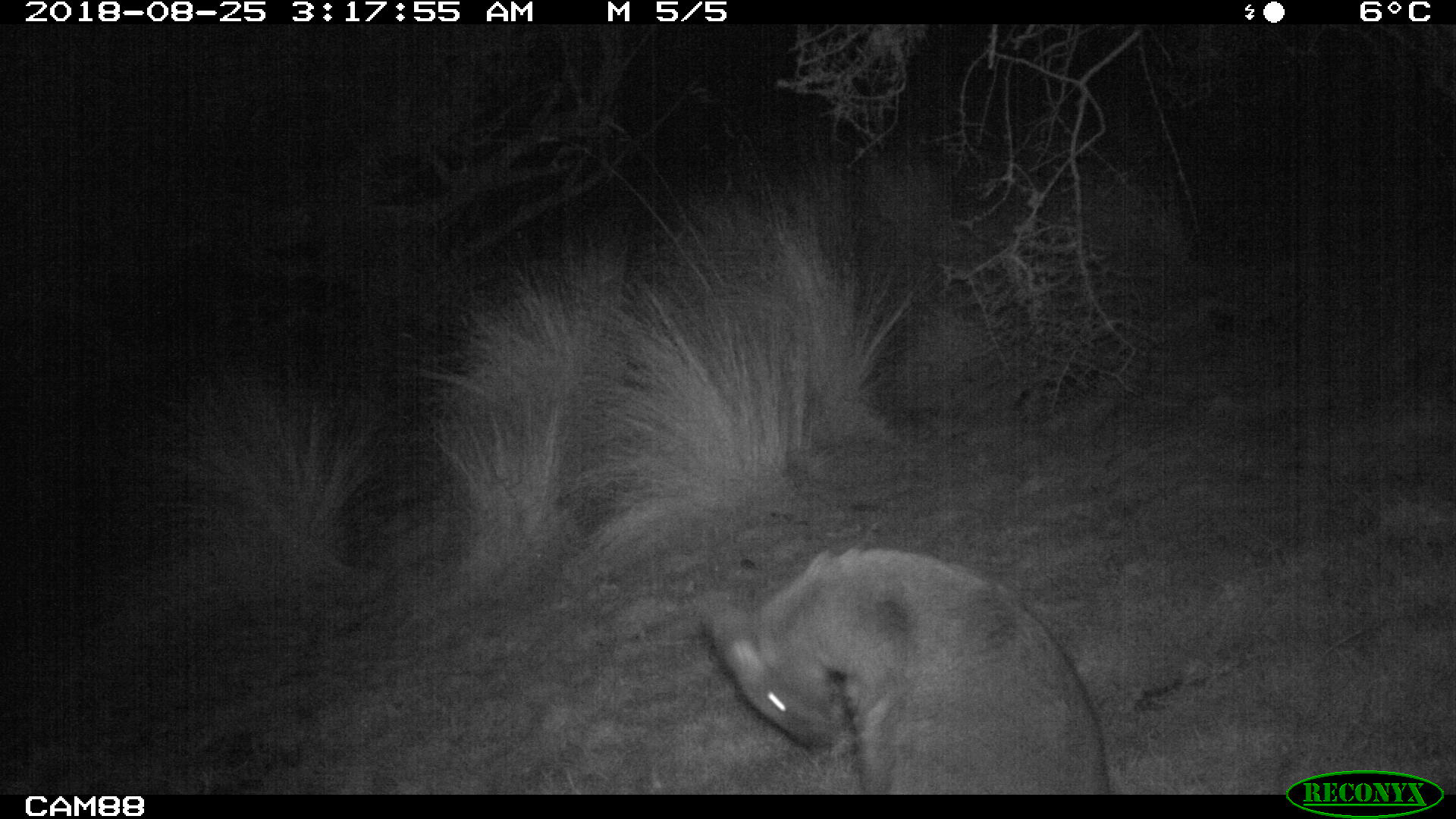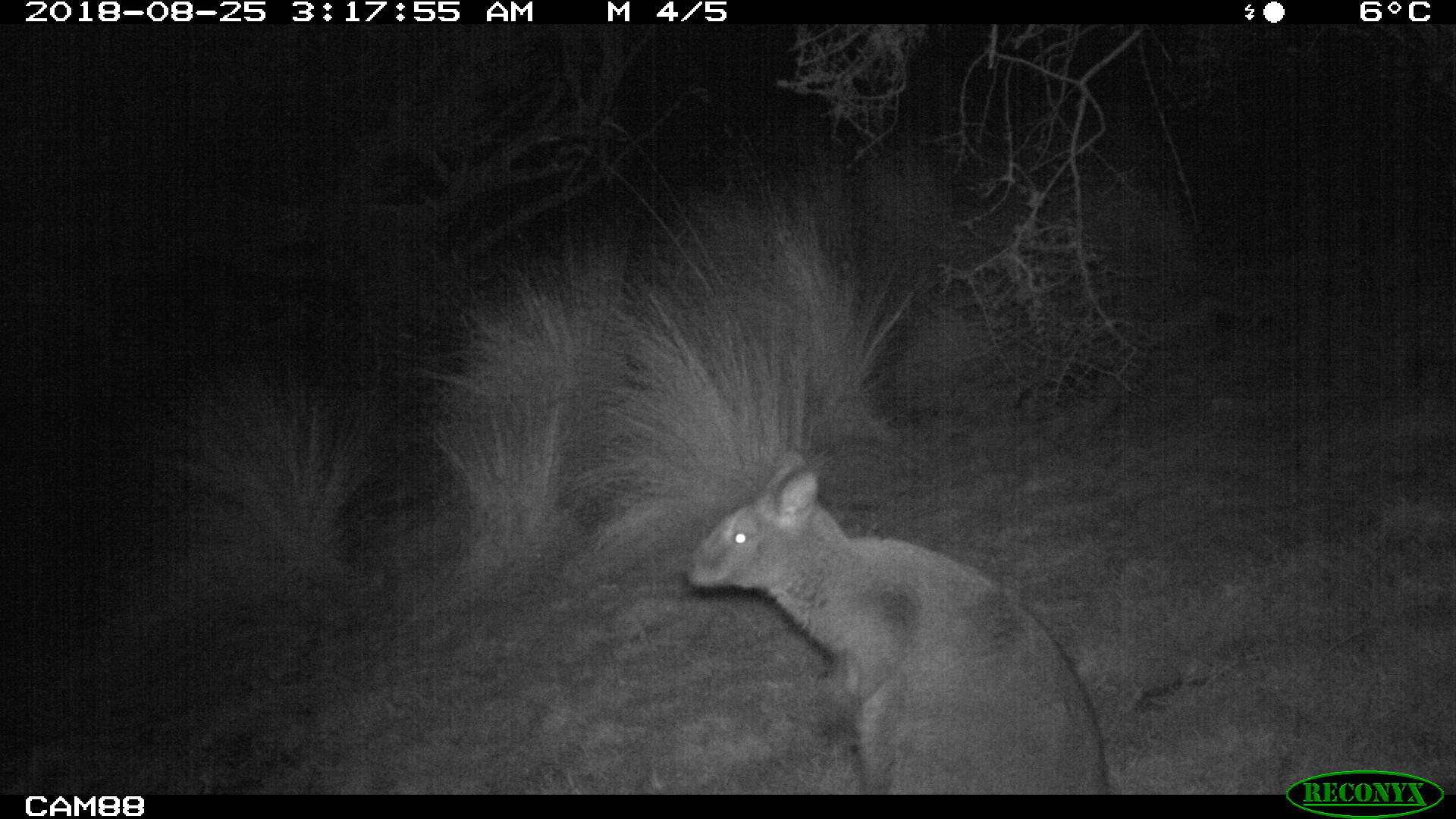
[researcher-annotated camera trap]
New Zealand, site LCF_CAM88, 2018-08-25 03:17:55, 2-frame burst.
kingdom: Animalia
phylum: Chordata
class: Mammalia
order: Diprotodontia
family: Macropodidae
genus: Notamacropus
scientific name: Notamacropus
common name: wallaby